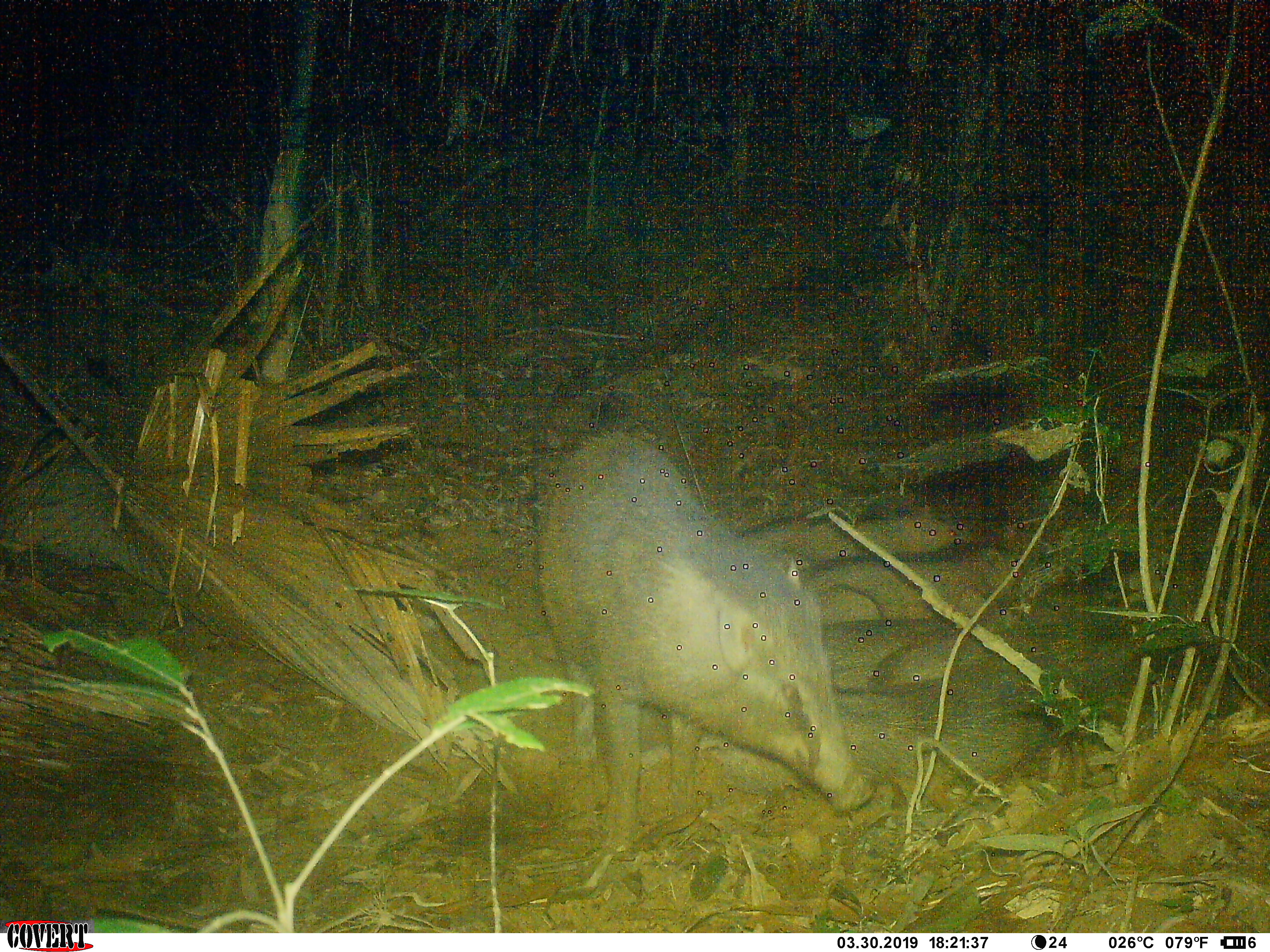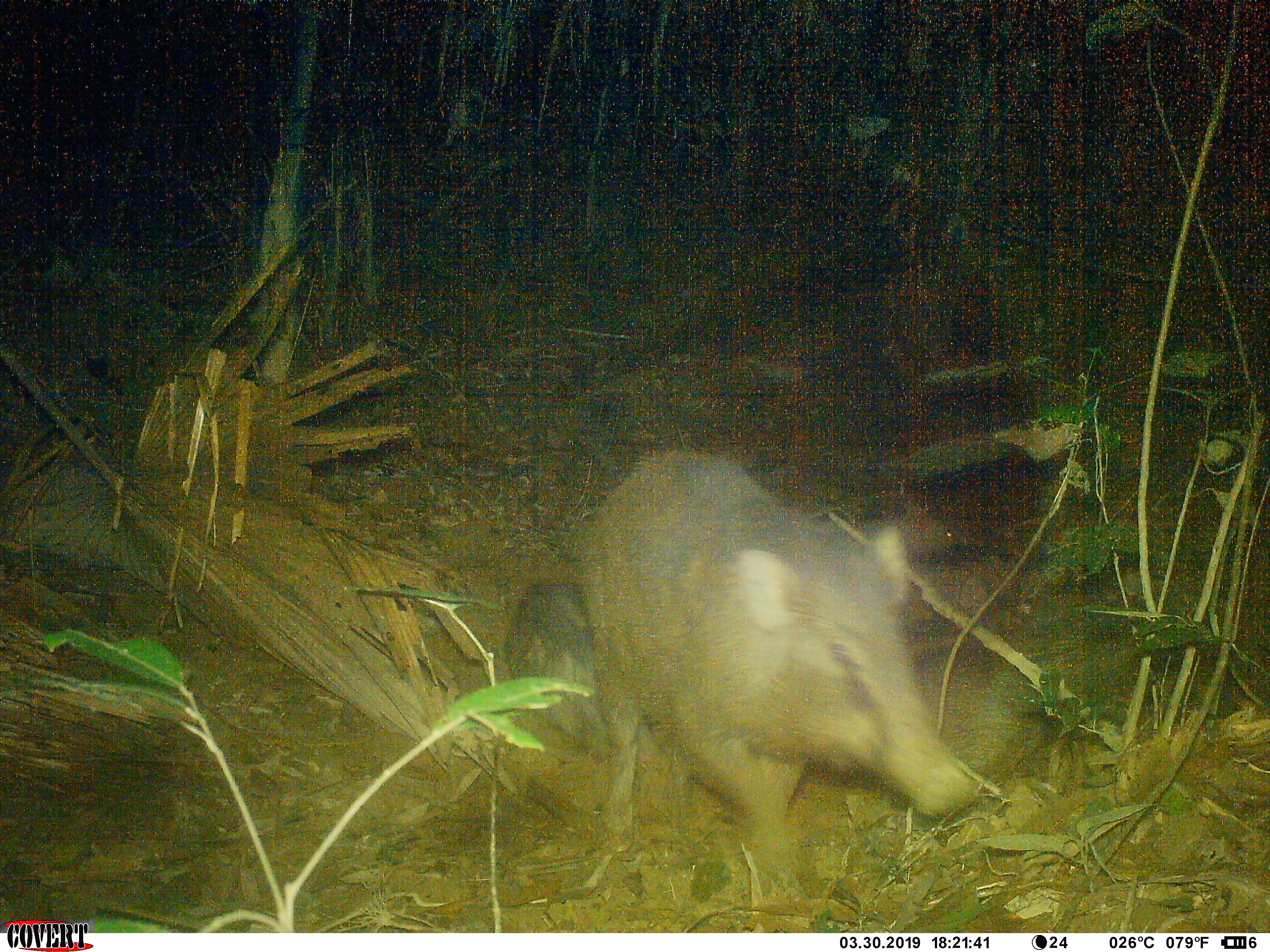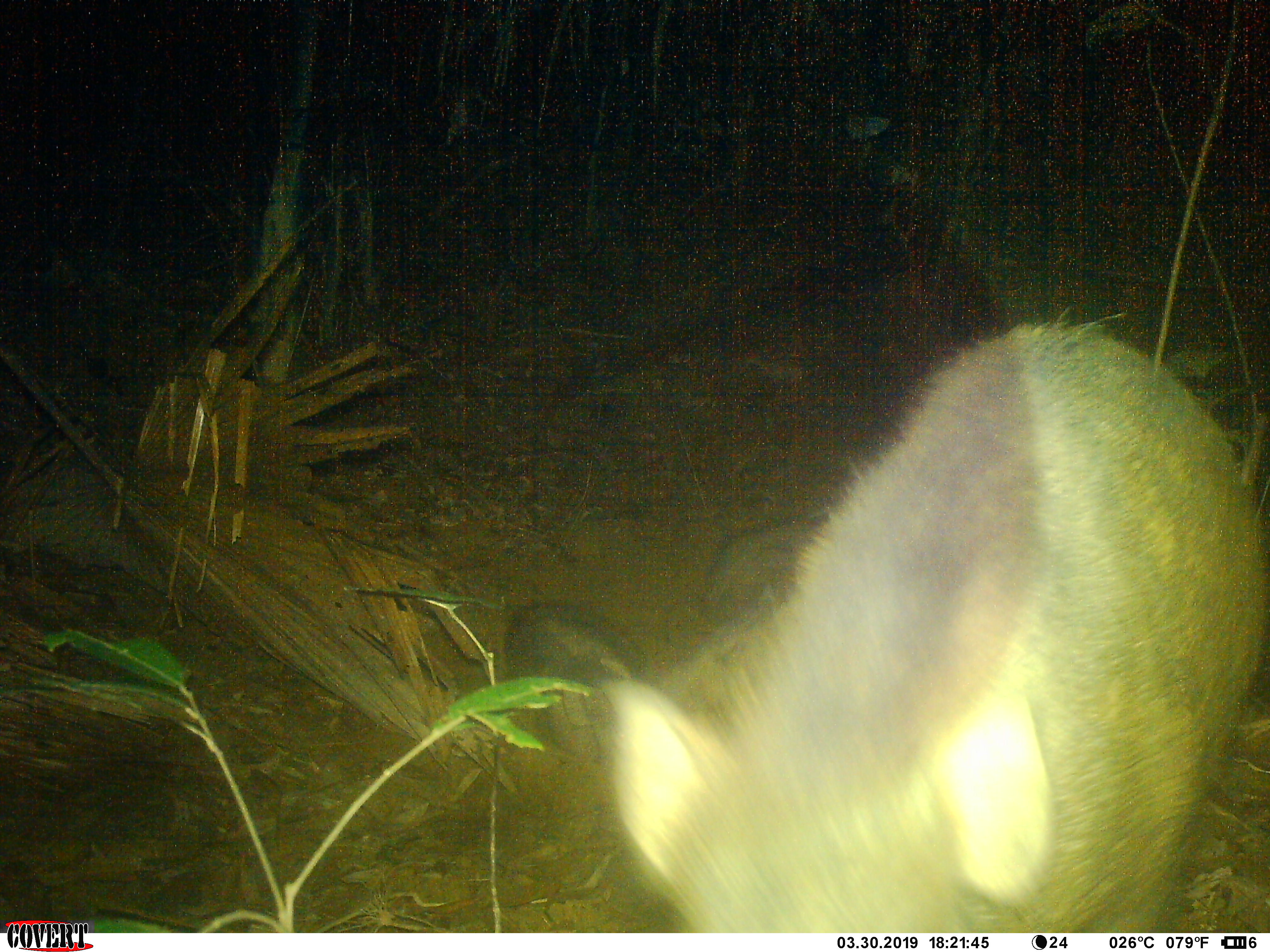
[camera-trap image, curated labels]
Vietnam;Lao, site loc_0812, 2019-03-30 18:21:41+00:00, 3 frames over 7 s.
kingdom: Animalia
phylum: Chordata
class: Mammalia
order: Artiodactyla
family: Suidae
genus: Sus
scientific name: Sus scrofa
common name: eurasian wild pig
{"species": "eurasian wild pig (Sus scrofa)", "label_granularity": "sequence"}